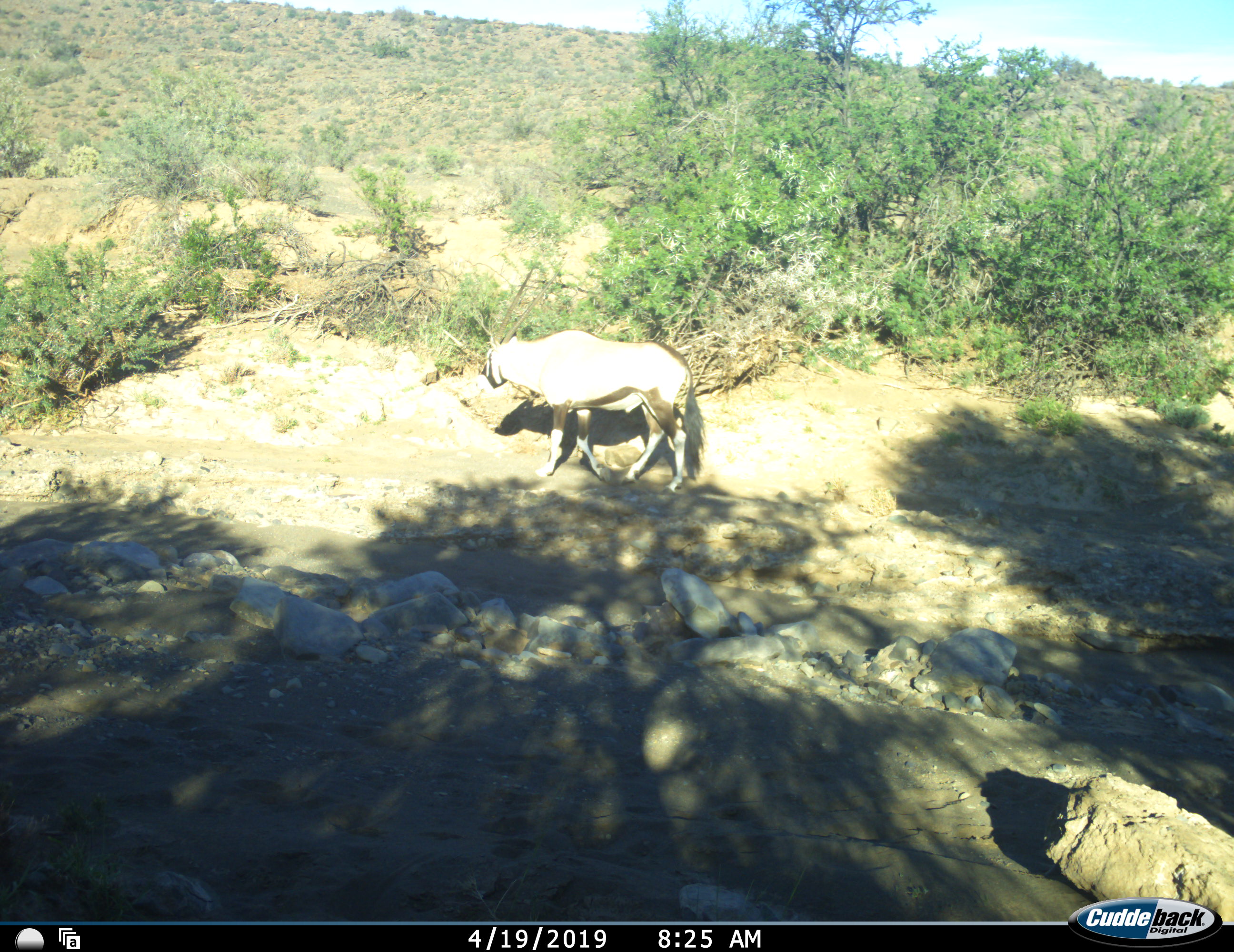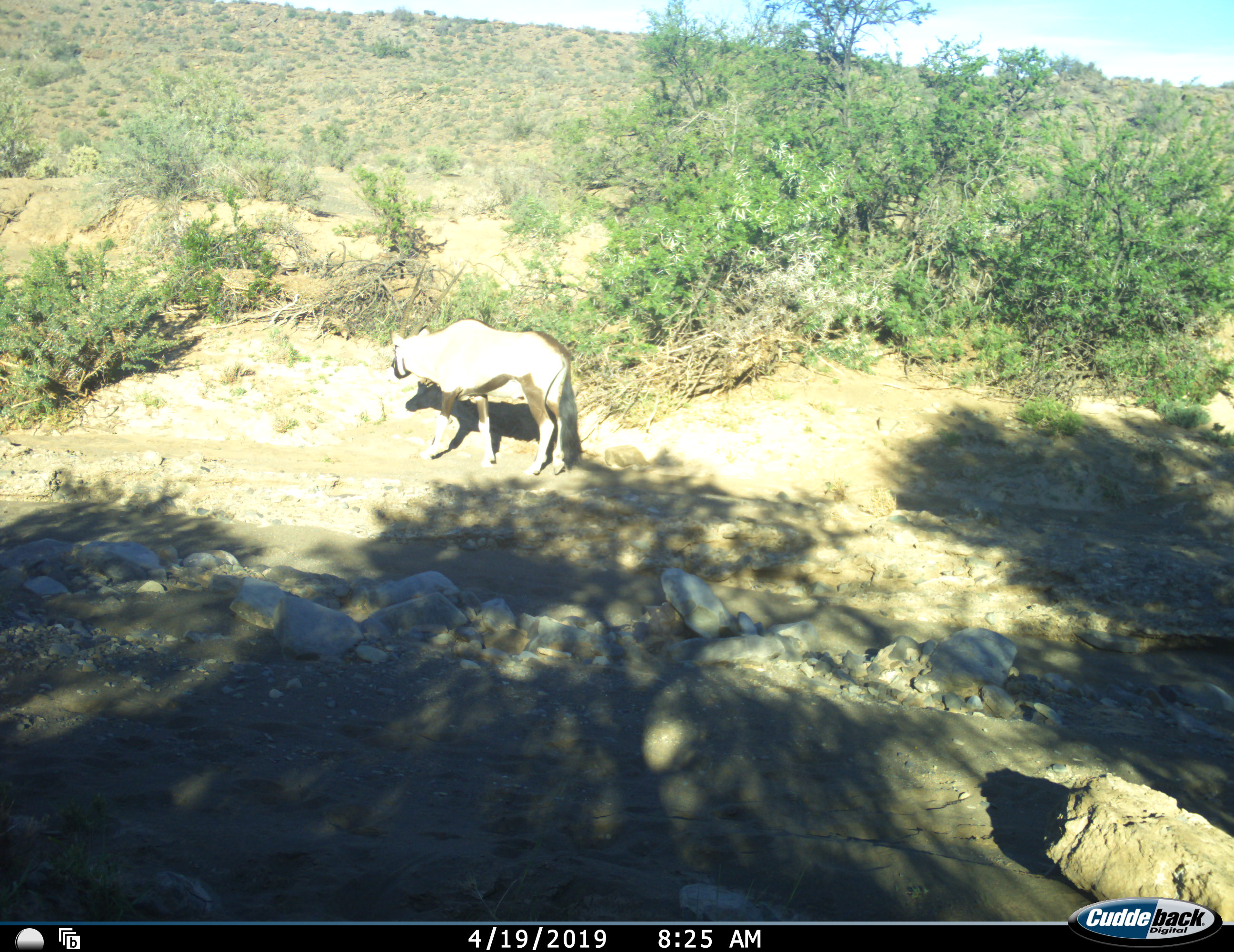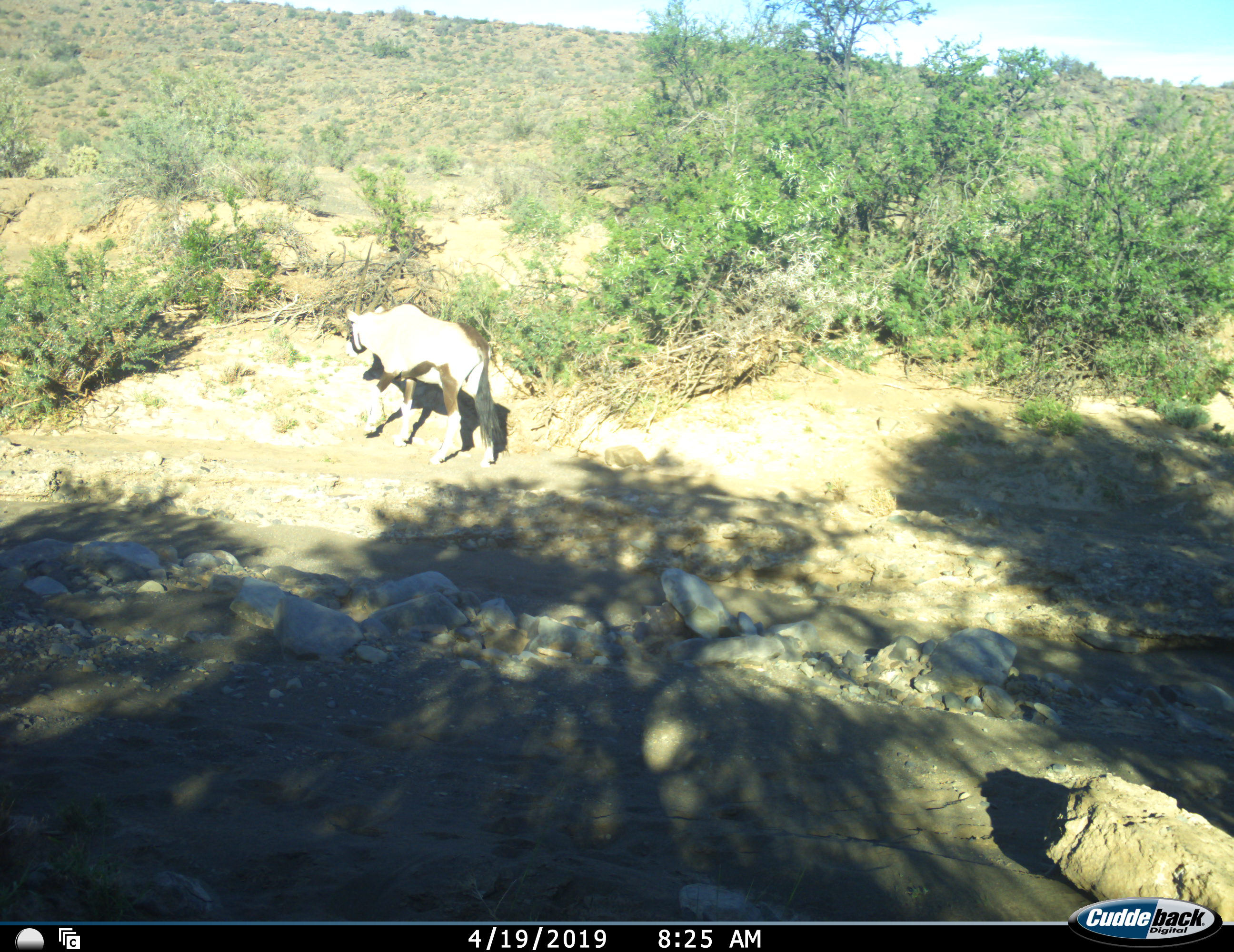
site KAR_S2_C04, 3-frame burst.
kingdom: Animalia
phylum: Chordata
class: Mammalia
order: Artiodactyla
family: Bovidae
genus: Oryx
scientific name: Oryx gazella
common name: gemsbok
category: oryx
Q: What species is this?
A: Oryx (gemsbok) (Oryx gazella).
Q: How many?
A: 1.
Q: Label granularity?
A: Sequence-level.